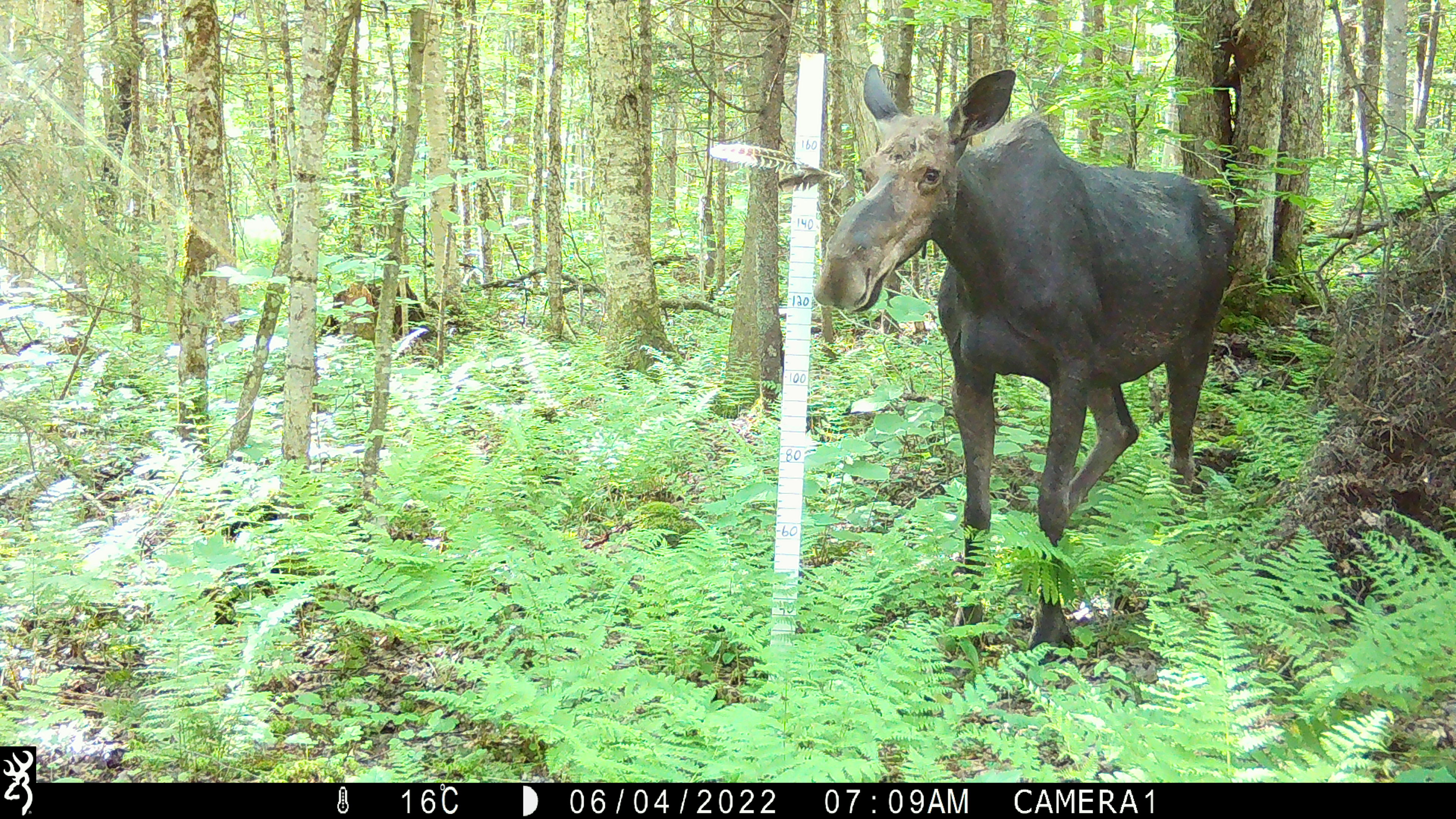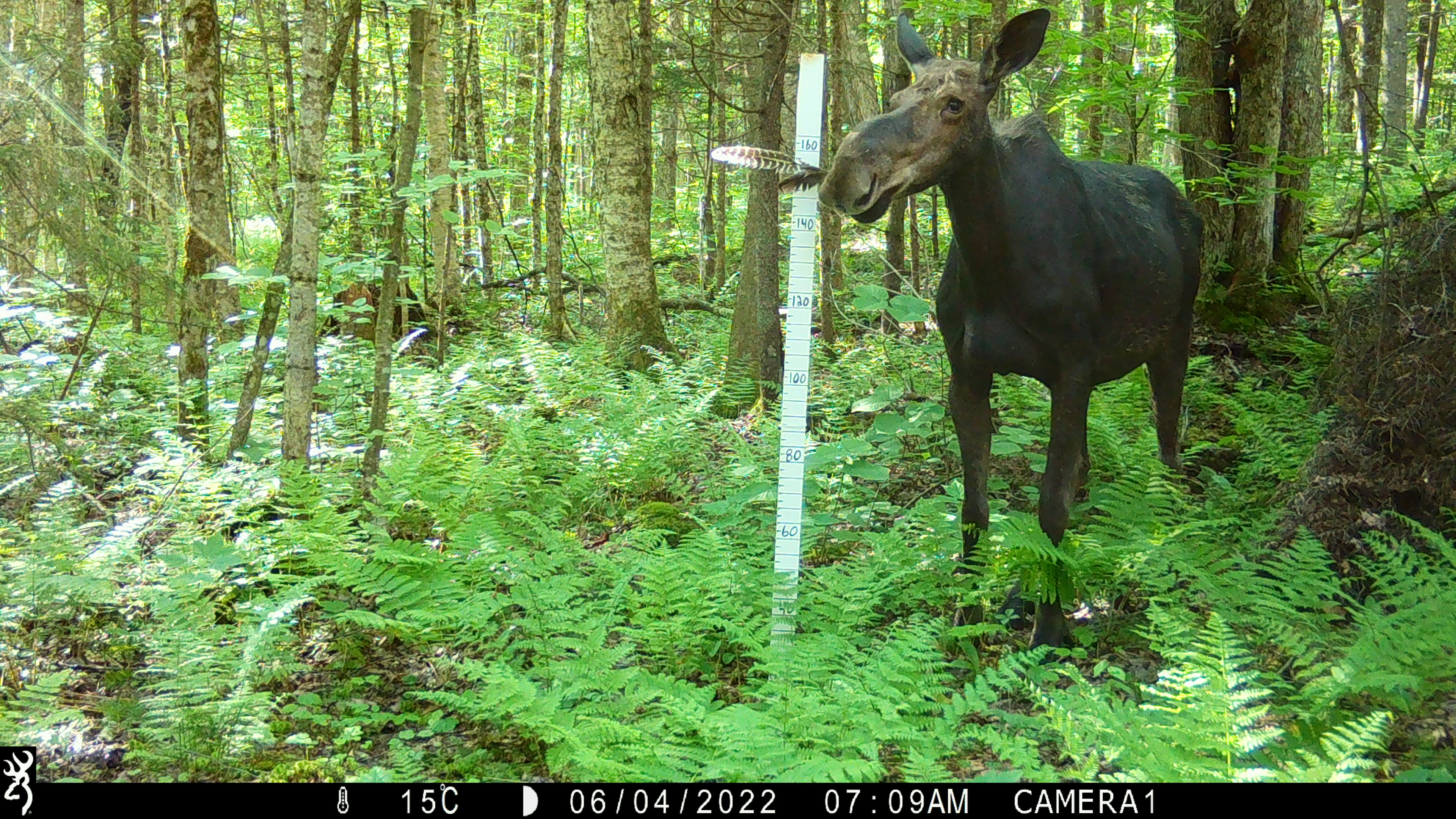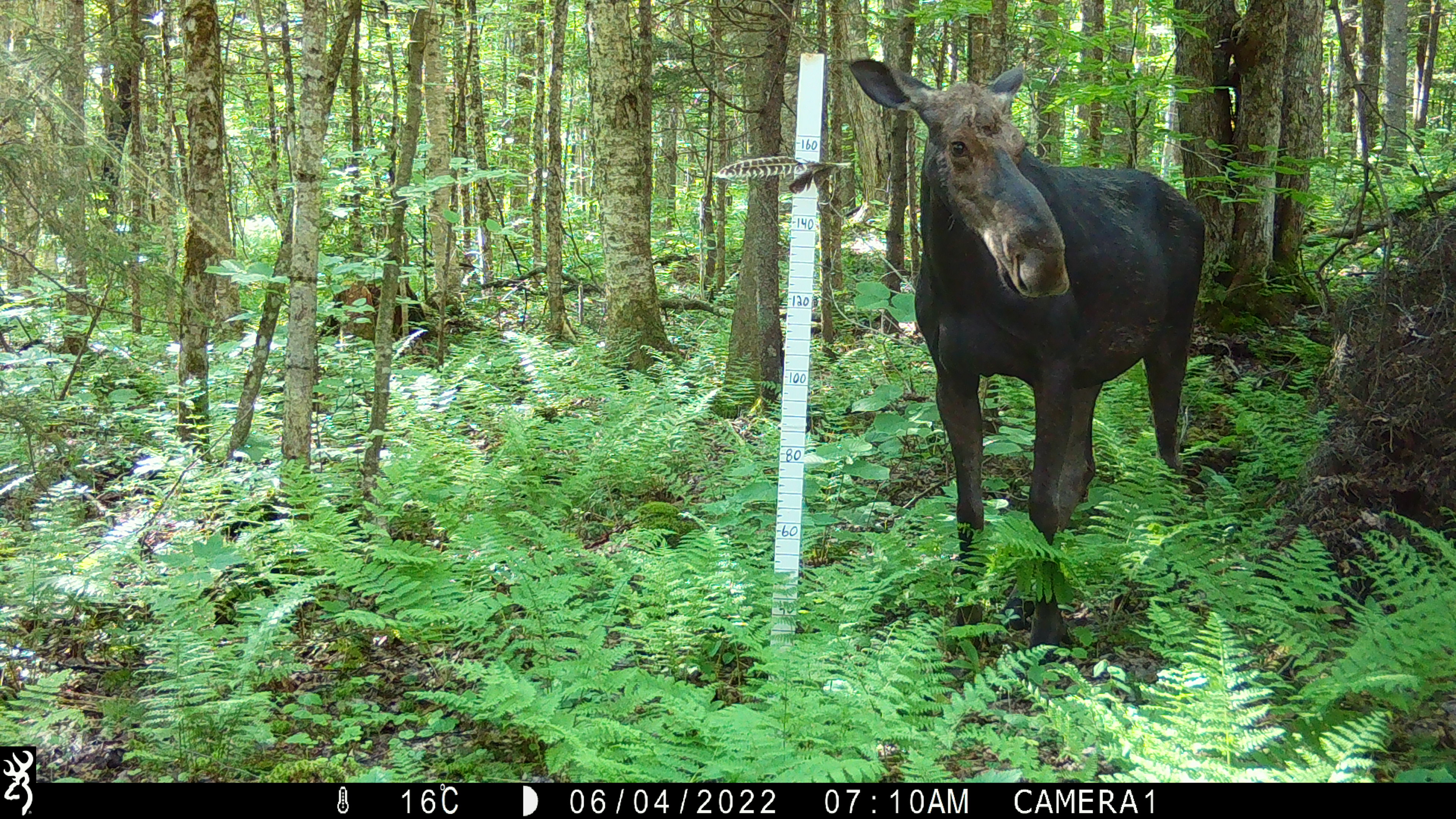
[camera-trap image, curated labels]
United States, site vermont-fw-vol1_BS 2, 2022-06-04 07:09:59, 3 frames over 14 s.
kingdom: Animalia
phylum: Chordata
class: Mammalia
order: Artiodactyla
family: Cervidae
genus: Alces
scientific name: Alces alces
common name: moose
Moose (Alces alces).